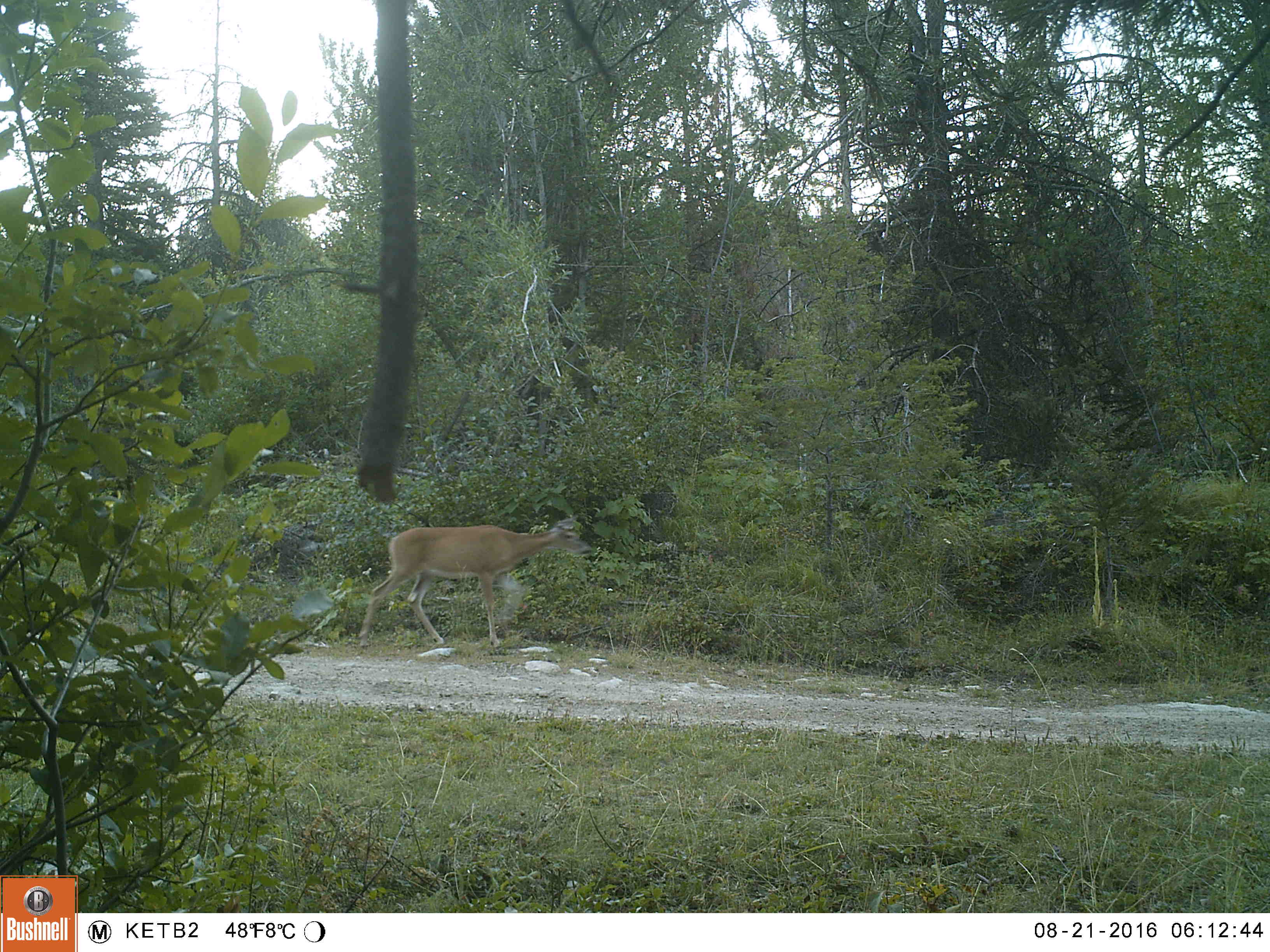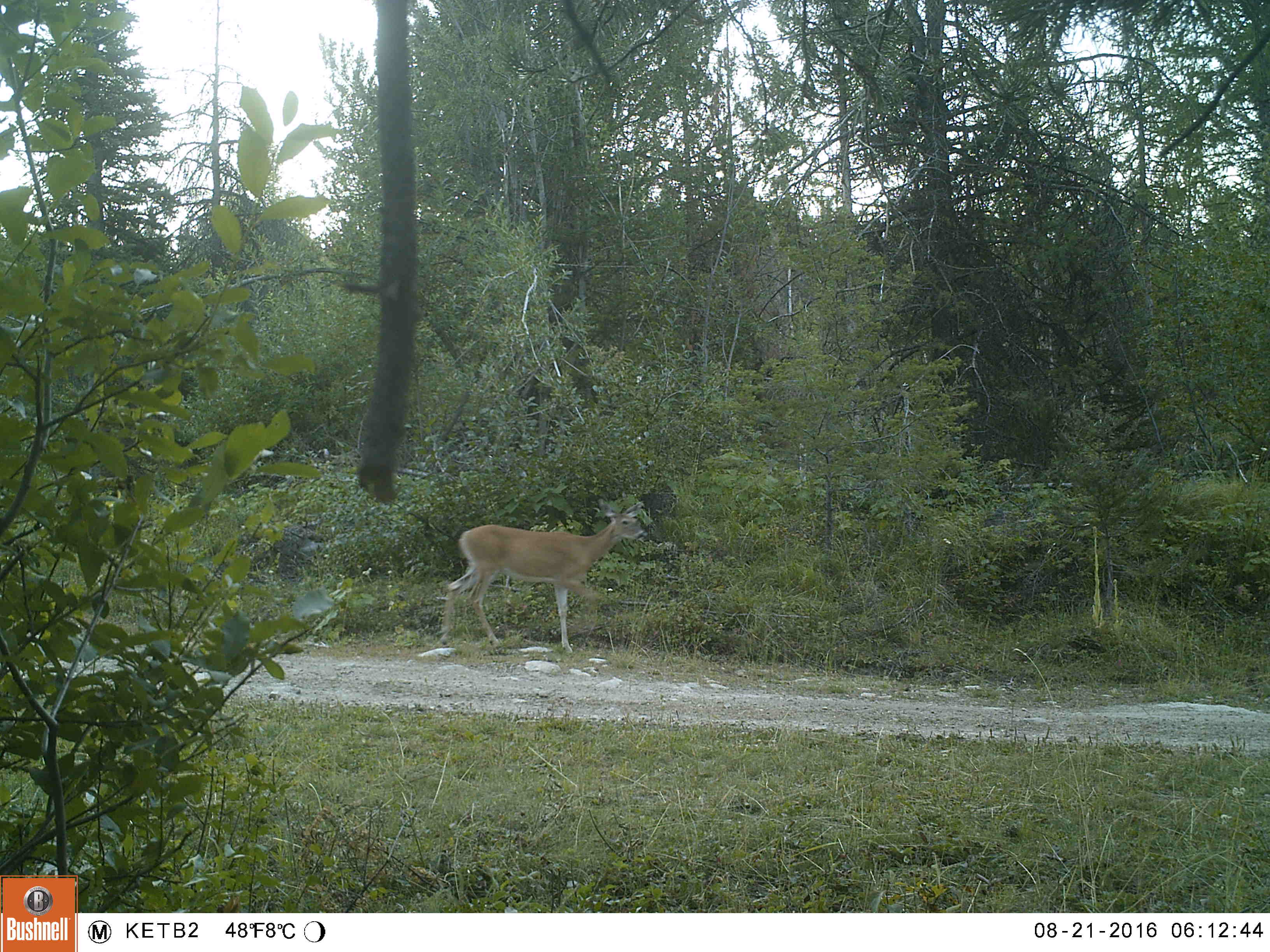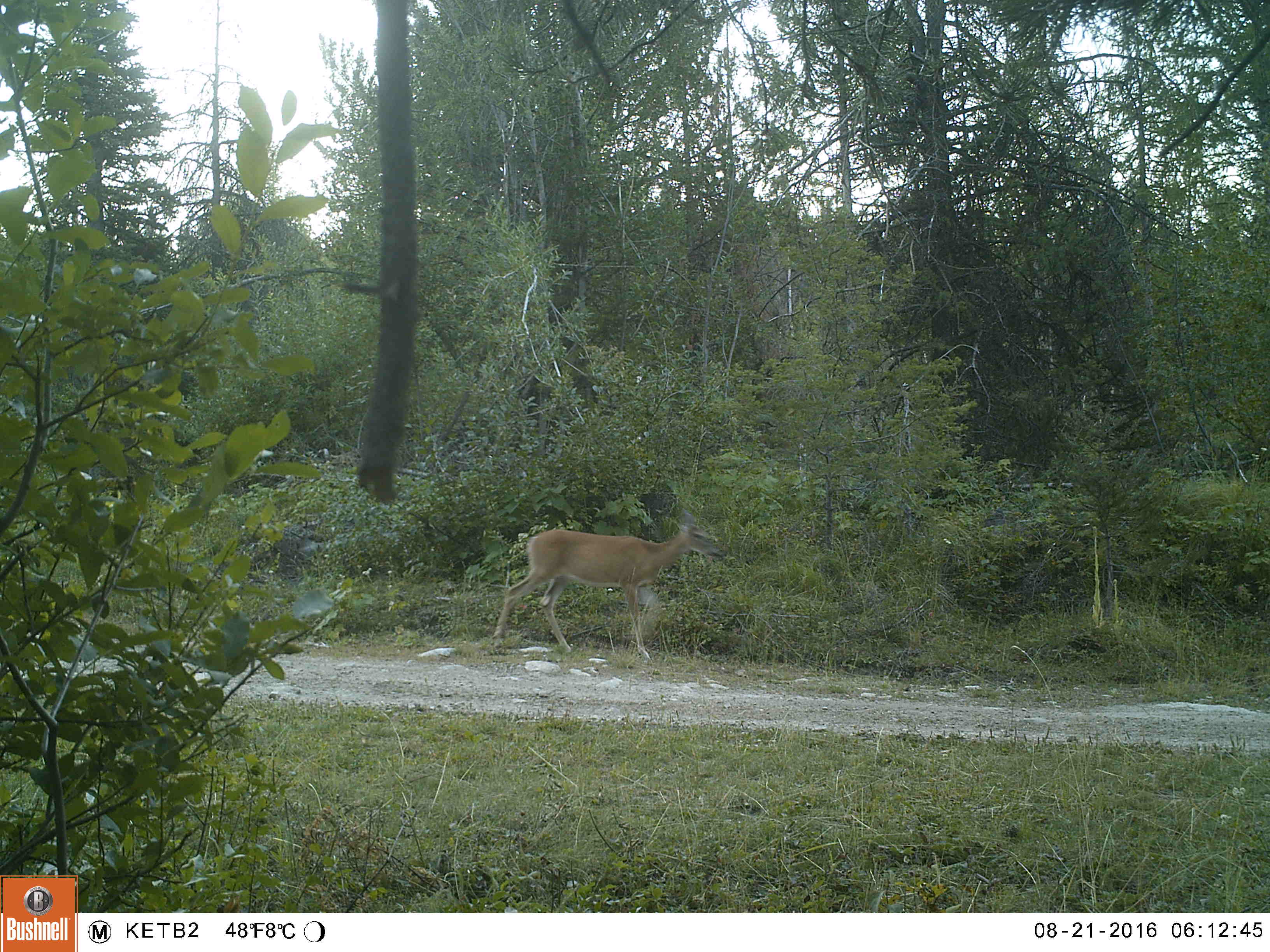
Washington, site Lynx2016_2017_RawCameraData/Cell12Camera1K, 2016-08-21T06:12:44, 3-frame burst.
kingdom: Animalia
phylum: Chordata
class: Mammalia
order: Artiodactyla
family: Cervidae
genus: Odocoileus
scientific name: Odocoileus virginianus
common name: white-tailed deer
Odocoileus virginianus (white-tailed deer). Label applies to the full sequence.